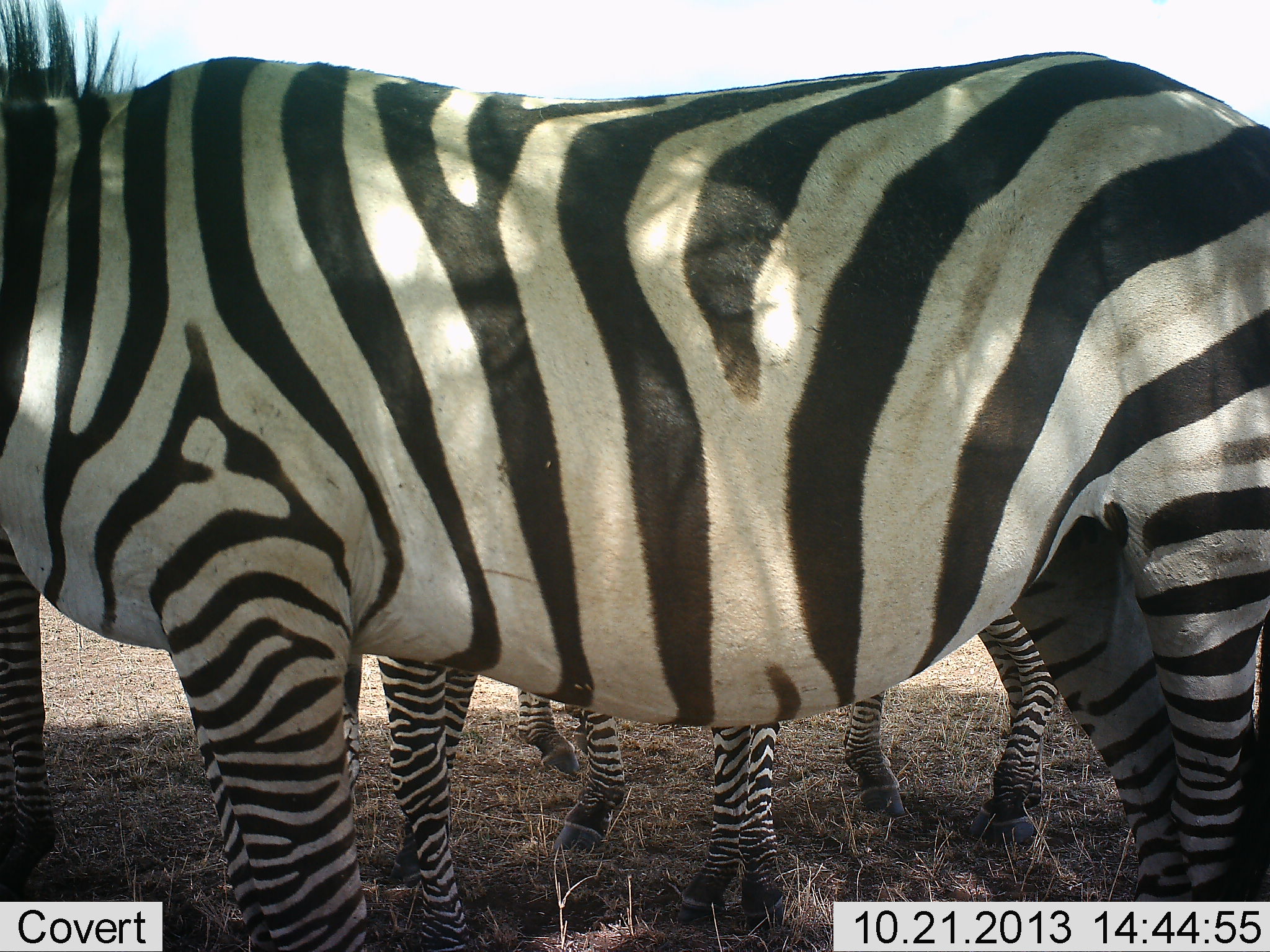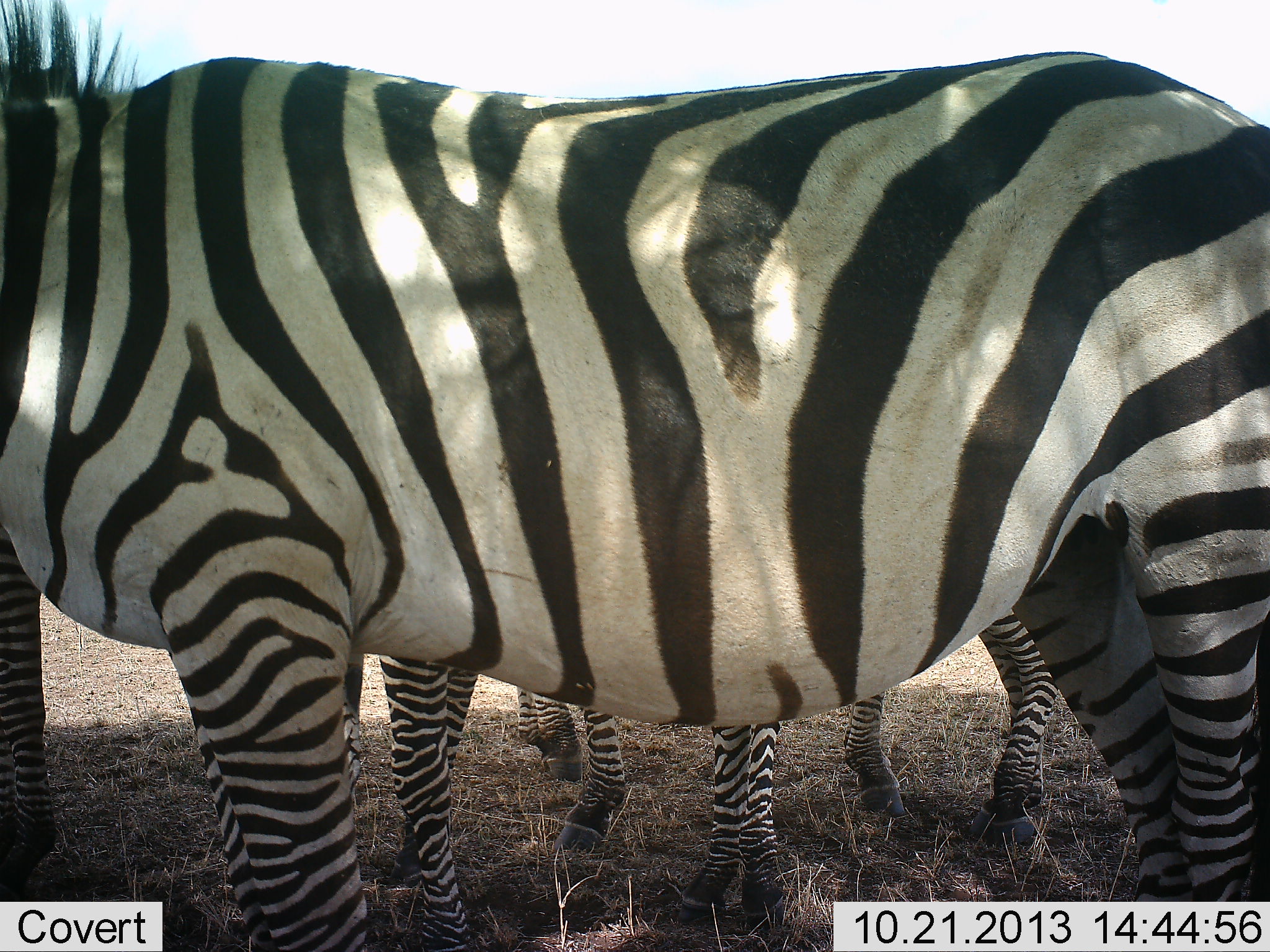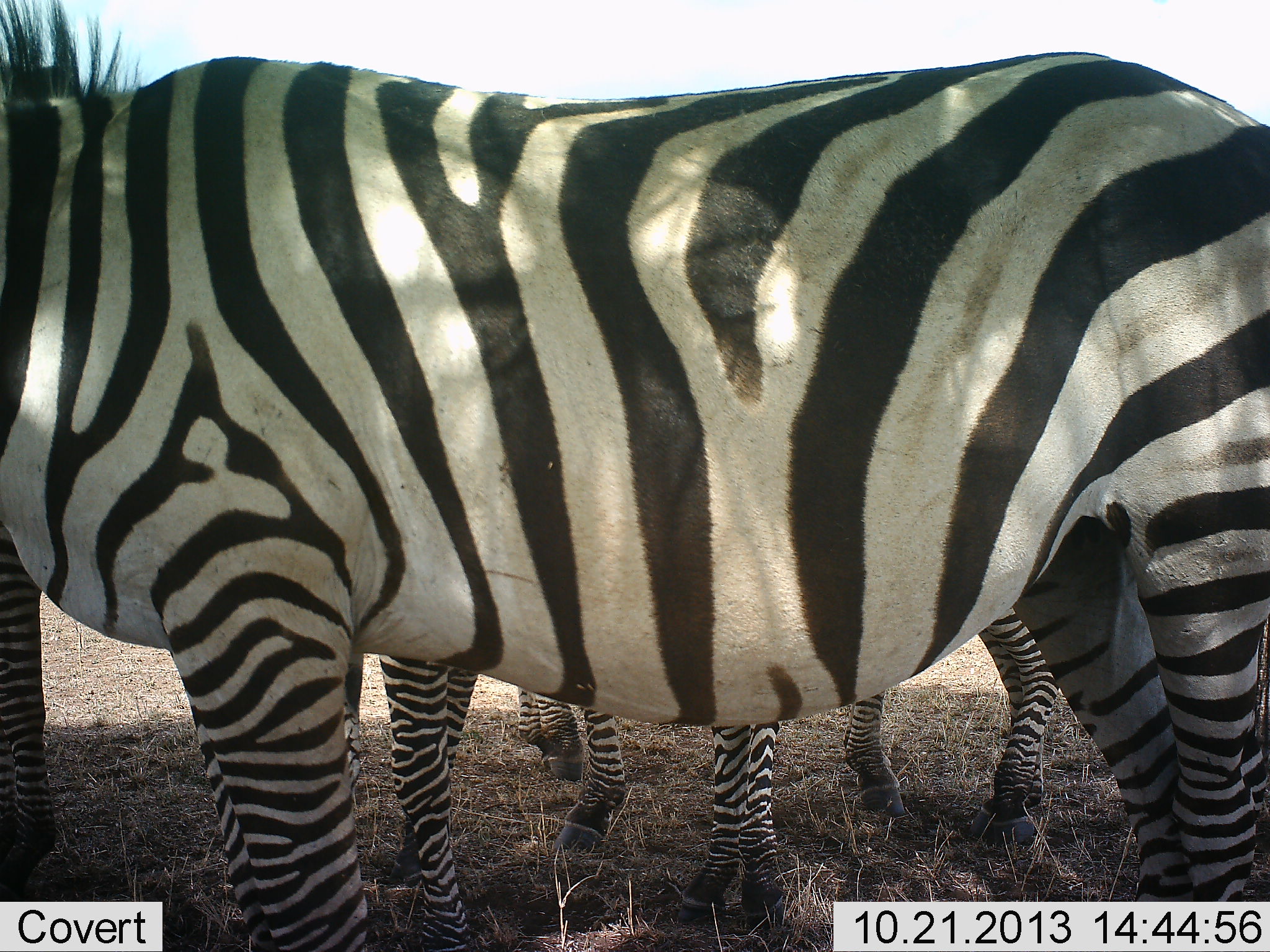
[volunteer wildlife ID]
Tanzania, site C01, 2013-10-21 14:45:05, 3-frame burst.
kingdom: Animalia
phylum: Chordata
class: Mammalia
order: Perissodactyla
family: Equidae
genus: Equus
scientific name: Equus quagga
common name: plains zebra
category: zebra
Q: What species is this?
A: Zebra (plains zebra) (Equus quagga).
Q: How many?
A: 5.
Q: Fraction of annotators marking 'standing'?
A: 100%.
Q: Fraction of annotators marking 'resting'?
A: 0%.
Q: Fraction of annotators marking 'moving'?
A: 0%.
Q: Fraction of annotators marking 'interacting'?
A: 0%.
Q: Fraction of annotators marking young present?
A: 0%.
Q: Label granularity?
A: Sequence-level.